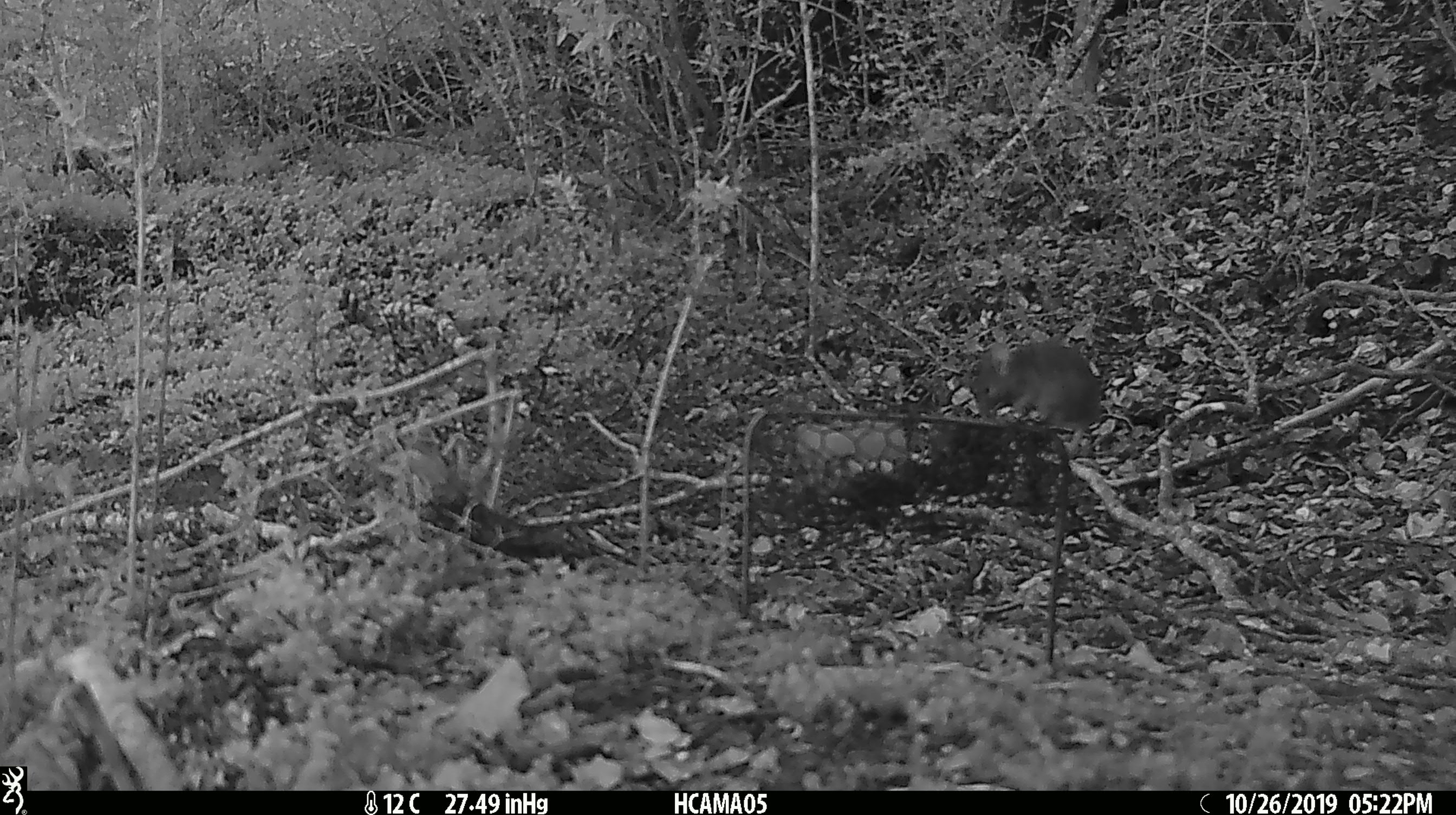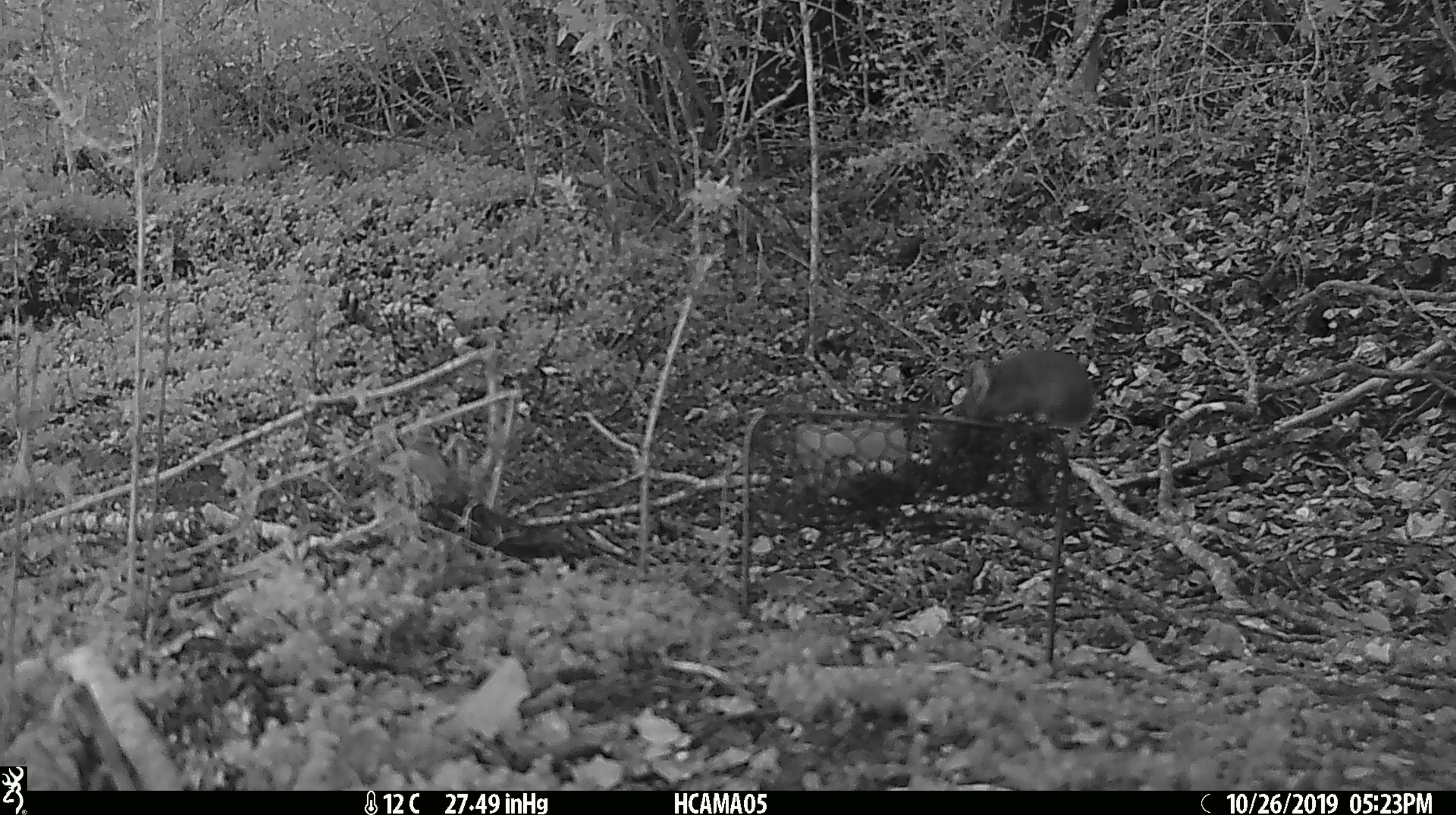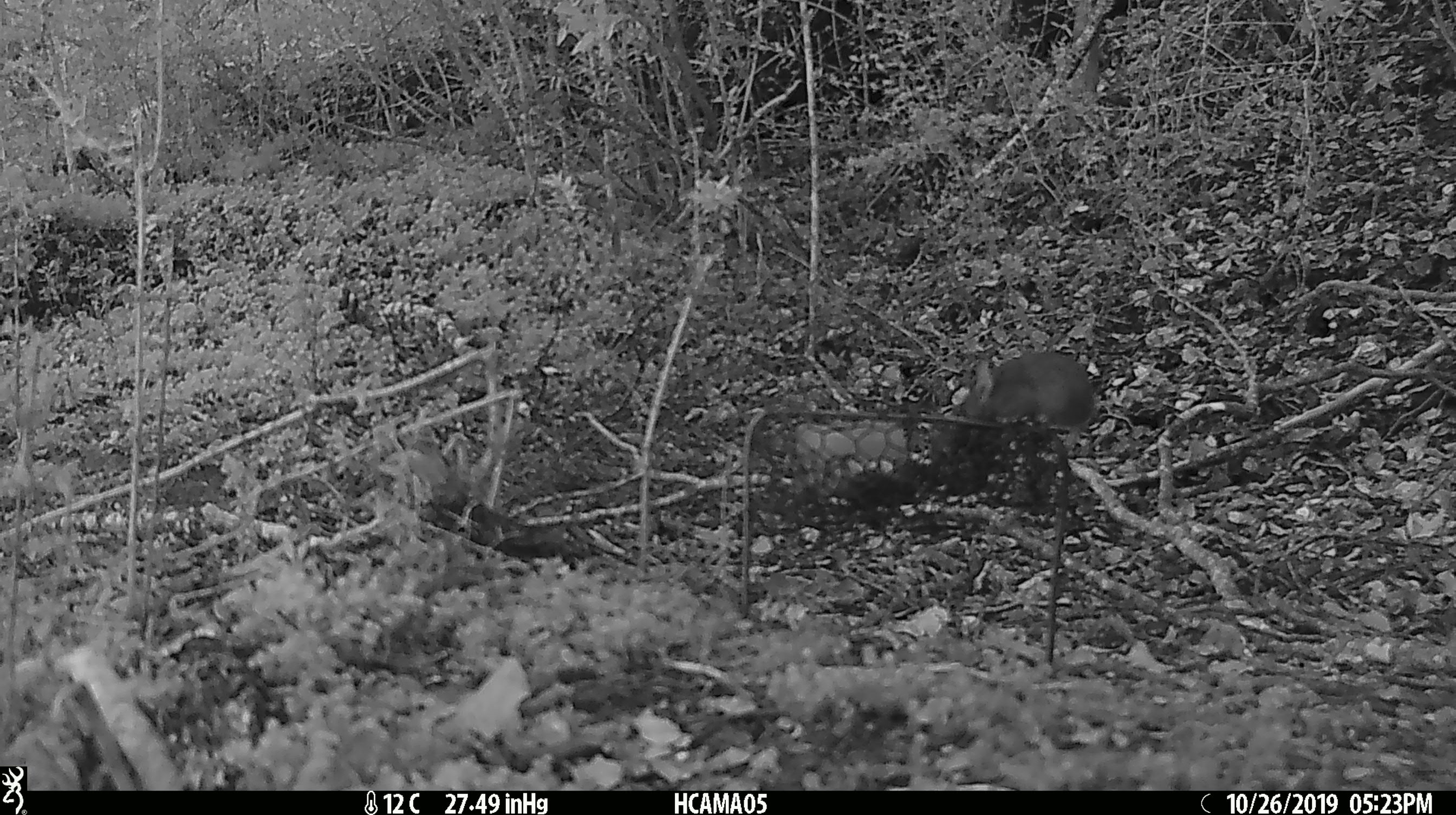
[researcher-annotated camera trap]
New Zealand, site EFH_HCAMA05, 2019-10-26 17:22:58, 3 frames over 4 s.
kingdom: Animalia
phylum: Chordata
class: Mammalia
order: Rodentia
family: Muridae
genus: Mus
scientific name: Mus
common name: mouse